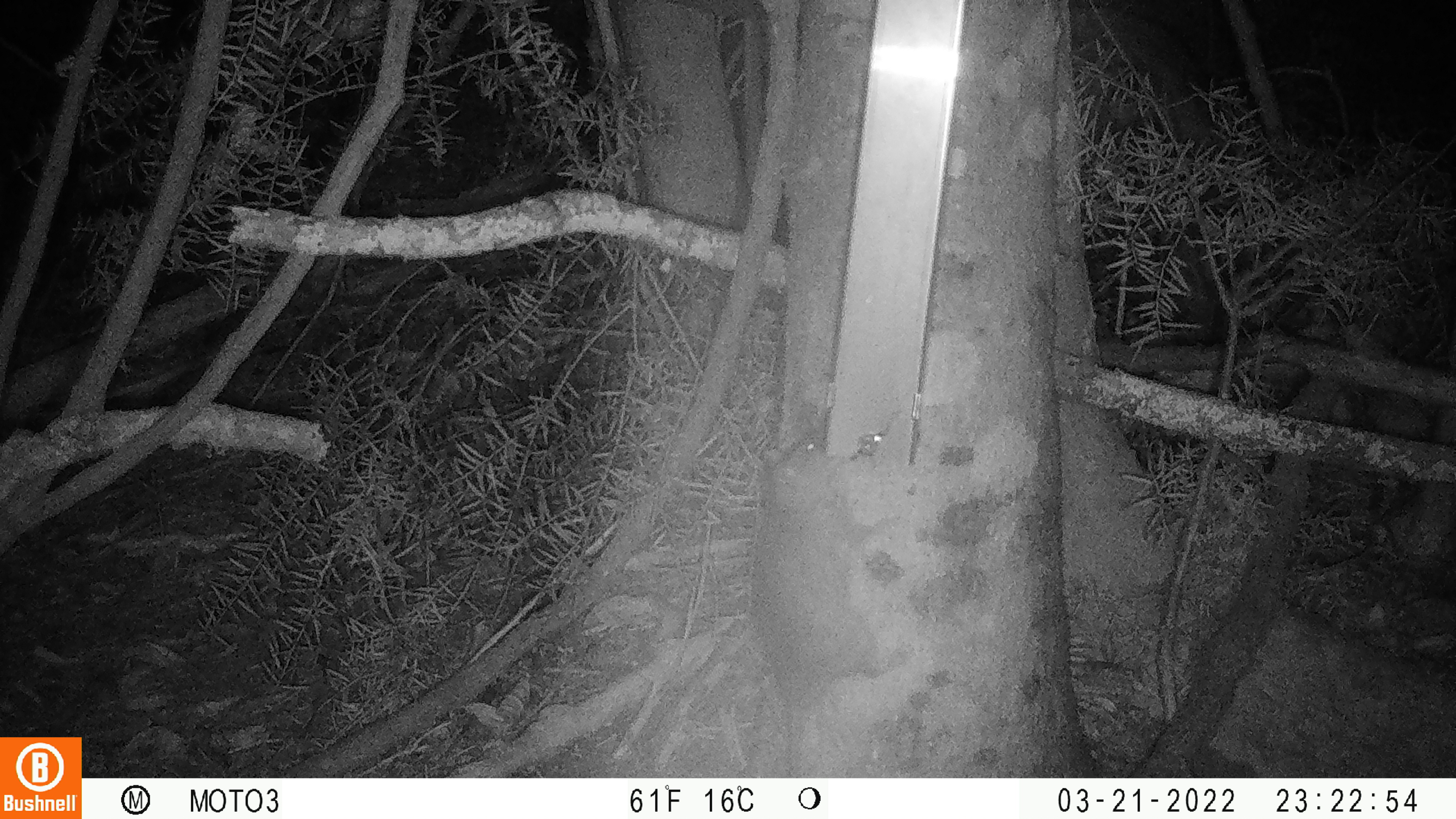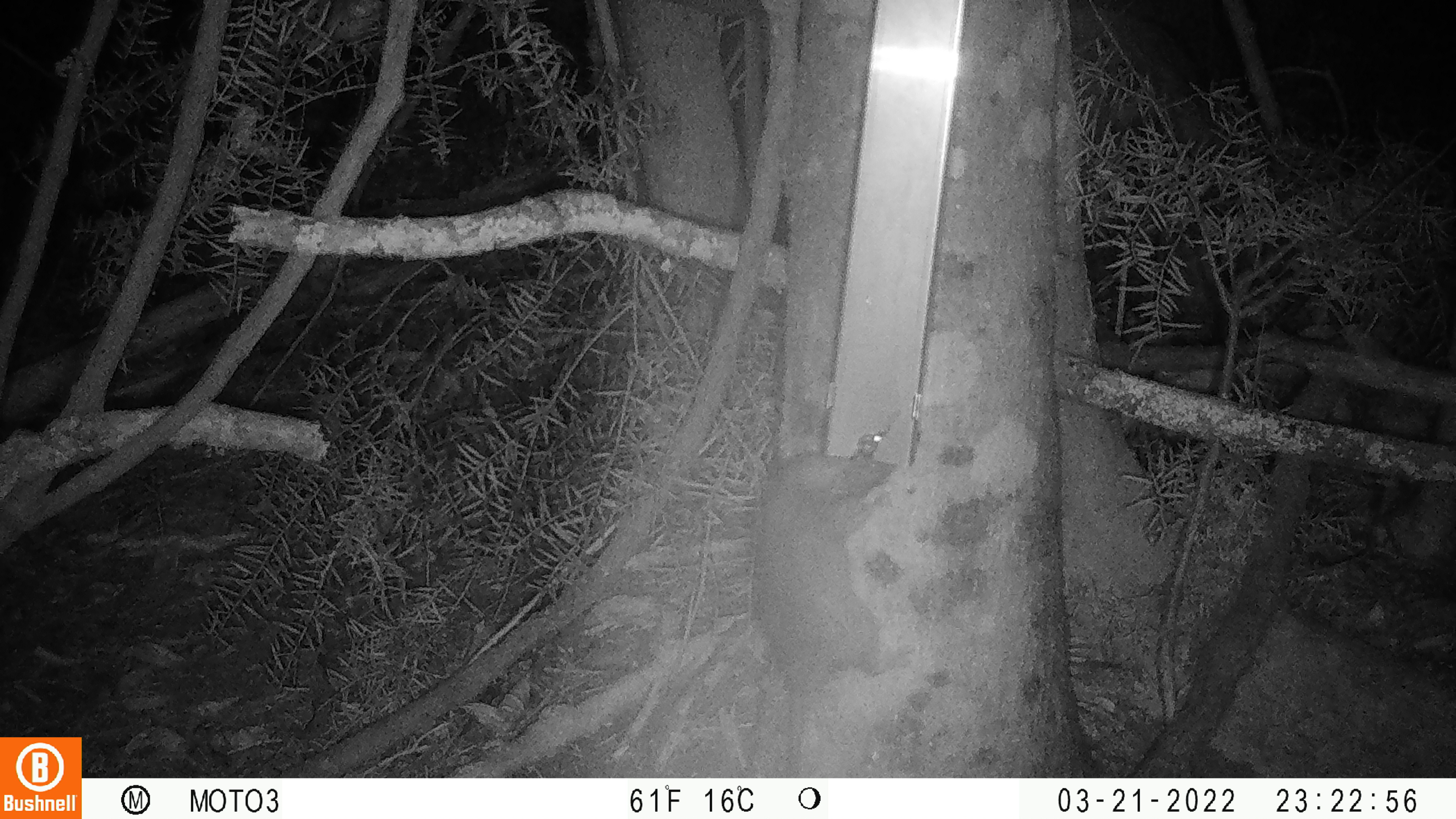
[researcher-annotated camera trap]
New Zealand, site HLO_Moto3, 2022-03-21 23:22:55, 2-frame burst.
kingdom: Animalia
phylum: Chordata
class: Mammalia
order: Rodentia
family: Muridae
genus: Rattus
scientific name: Rattus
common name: rat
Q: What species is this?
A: Rat (Rattus).